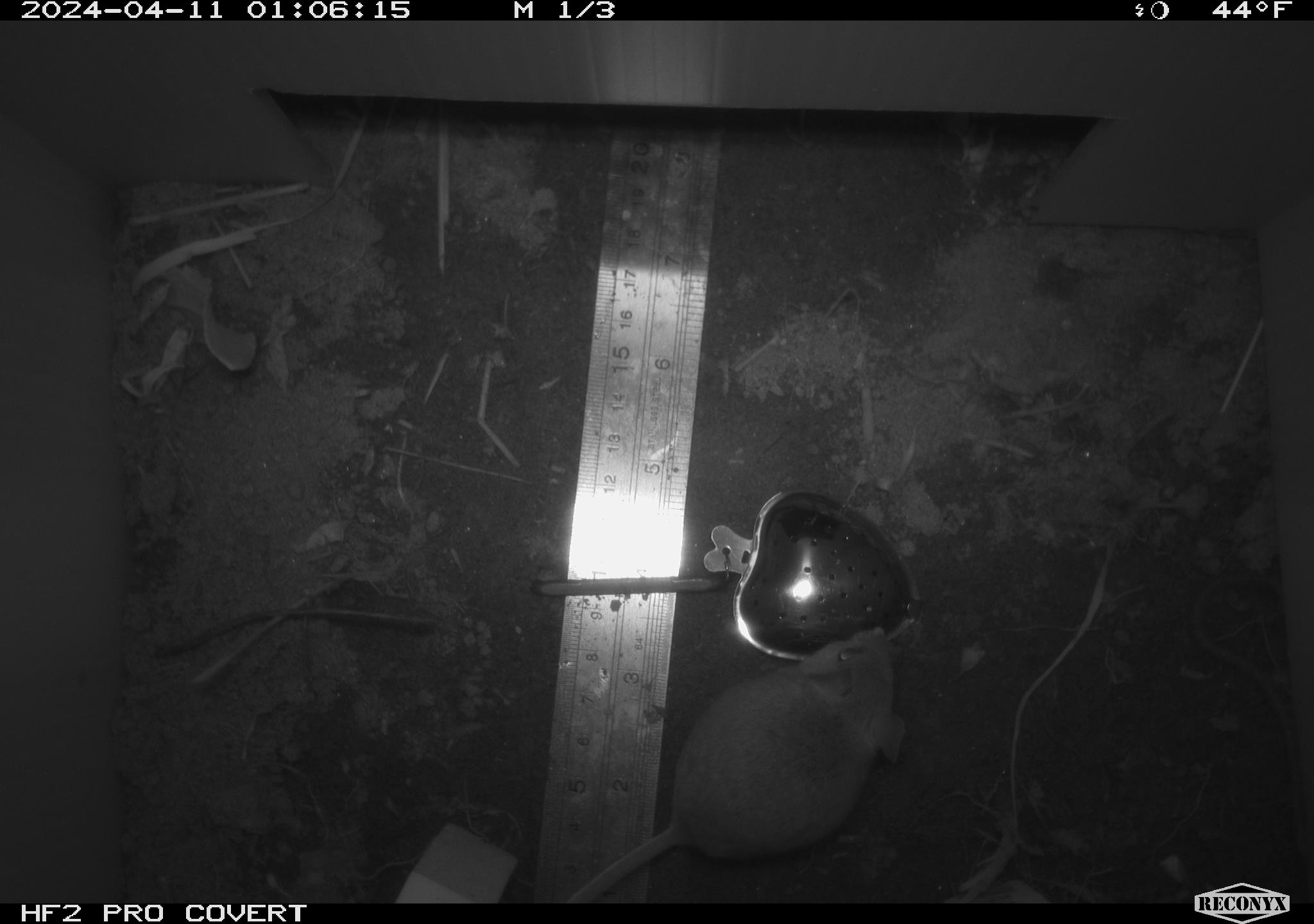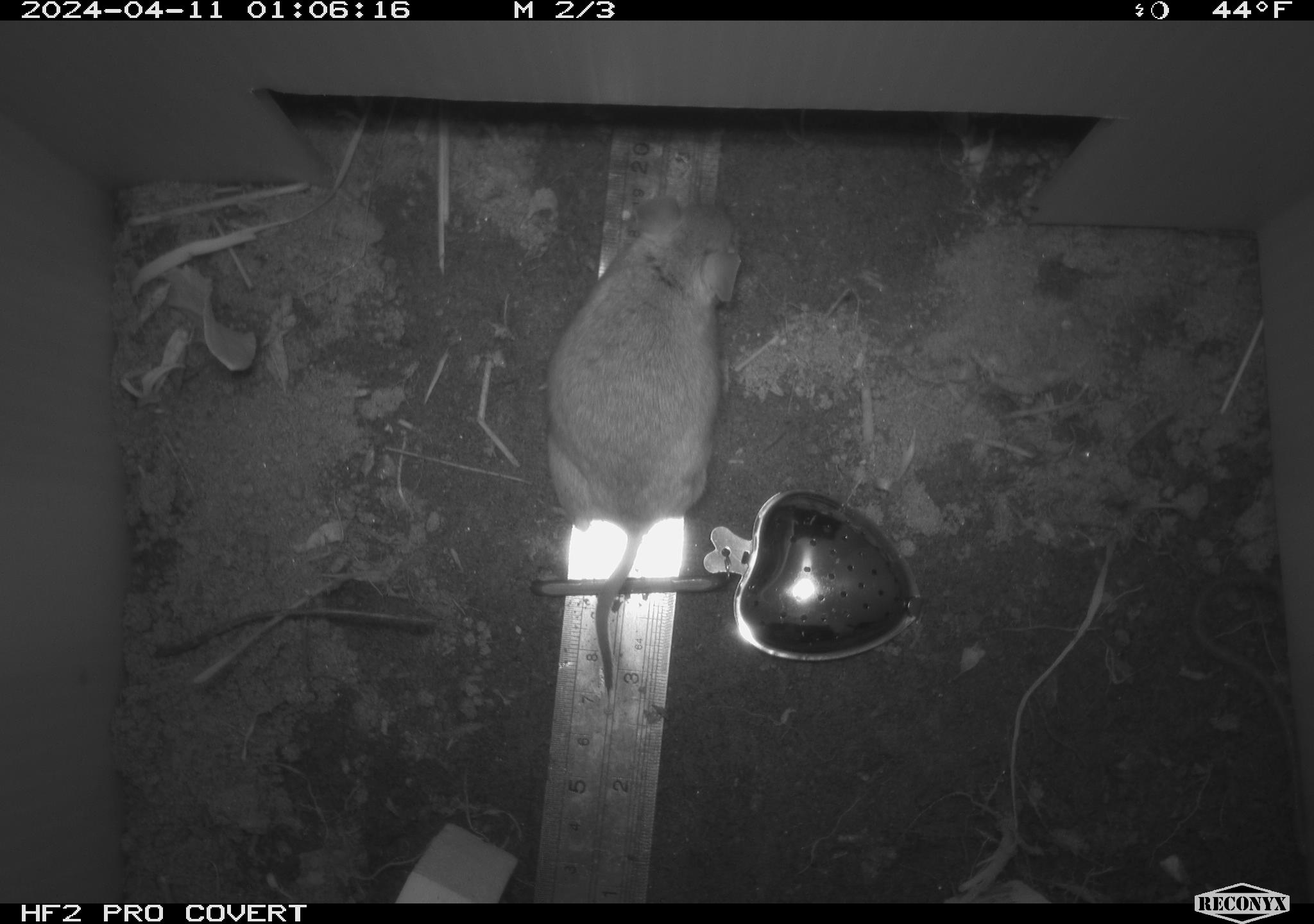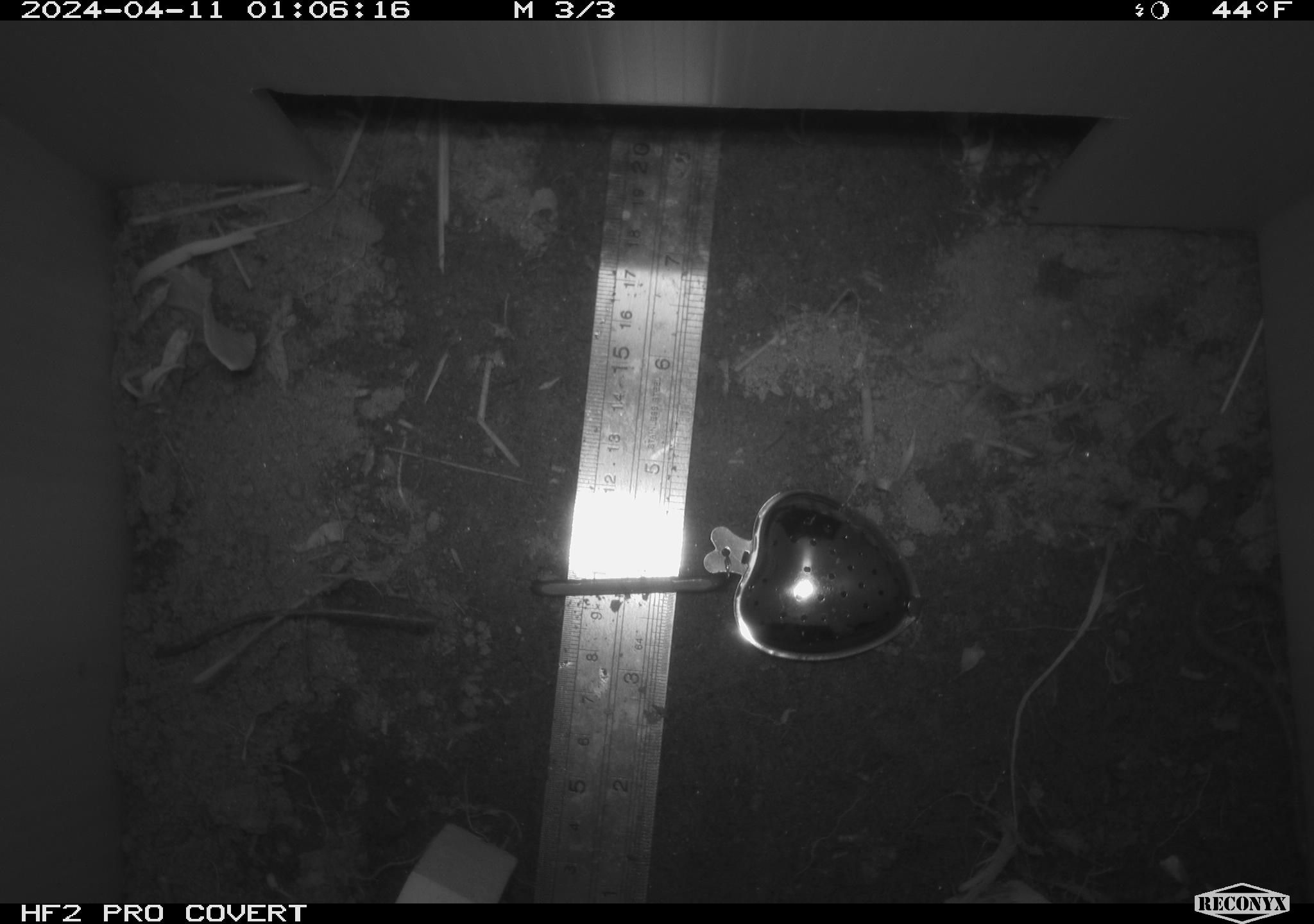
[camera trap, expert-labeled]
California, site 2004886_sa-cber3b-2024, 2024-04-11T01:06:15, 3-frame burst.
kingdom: Animalia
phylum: Chordata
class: Mammalia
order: Rodentia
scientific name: Rodentia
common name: mouse species